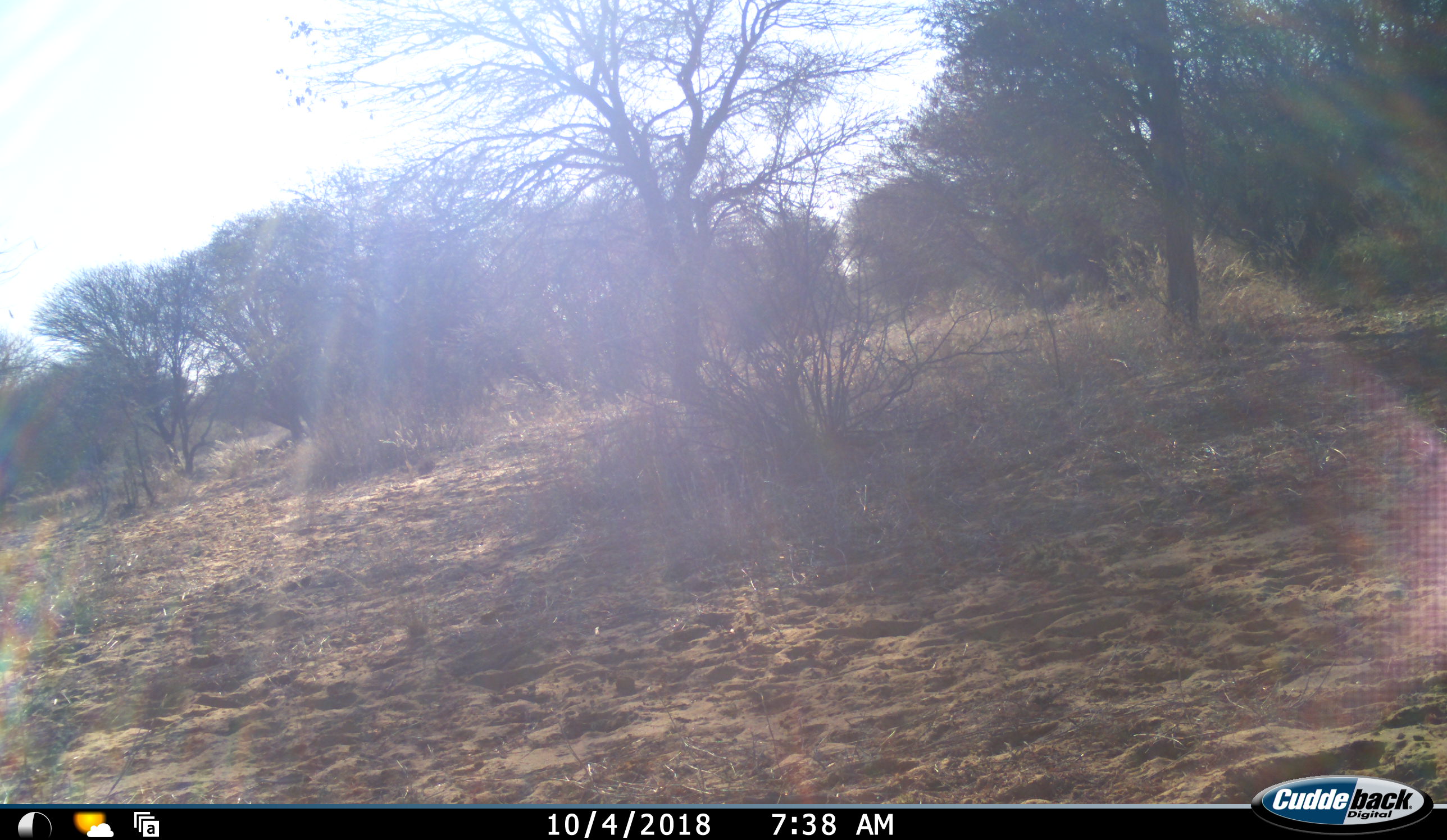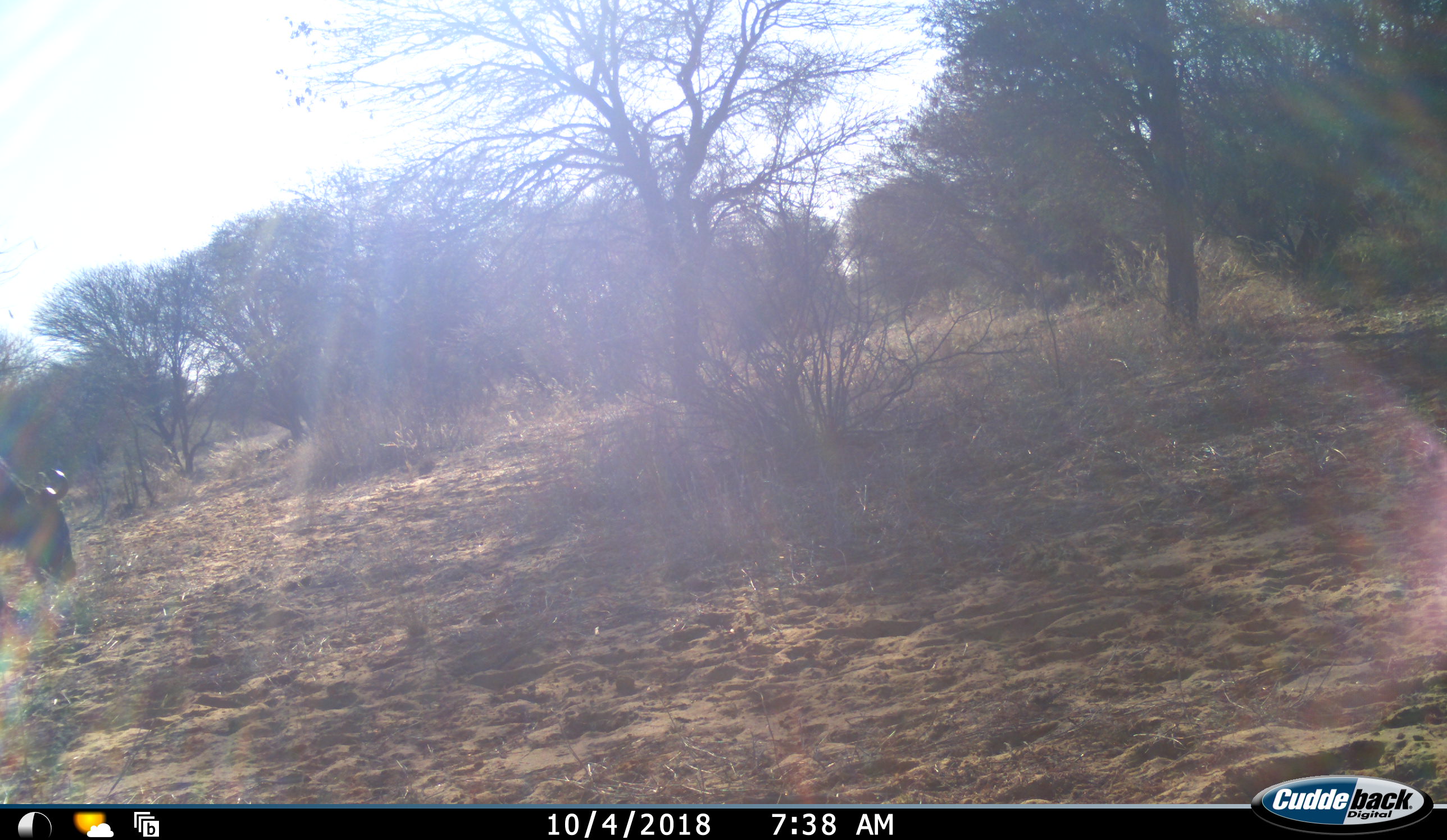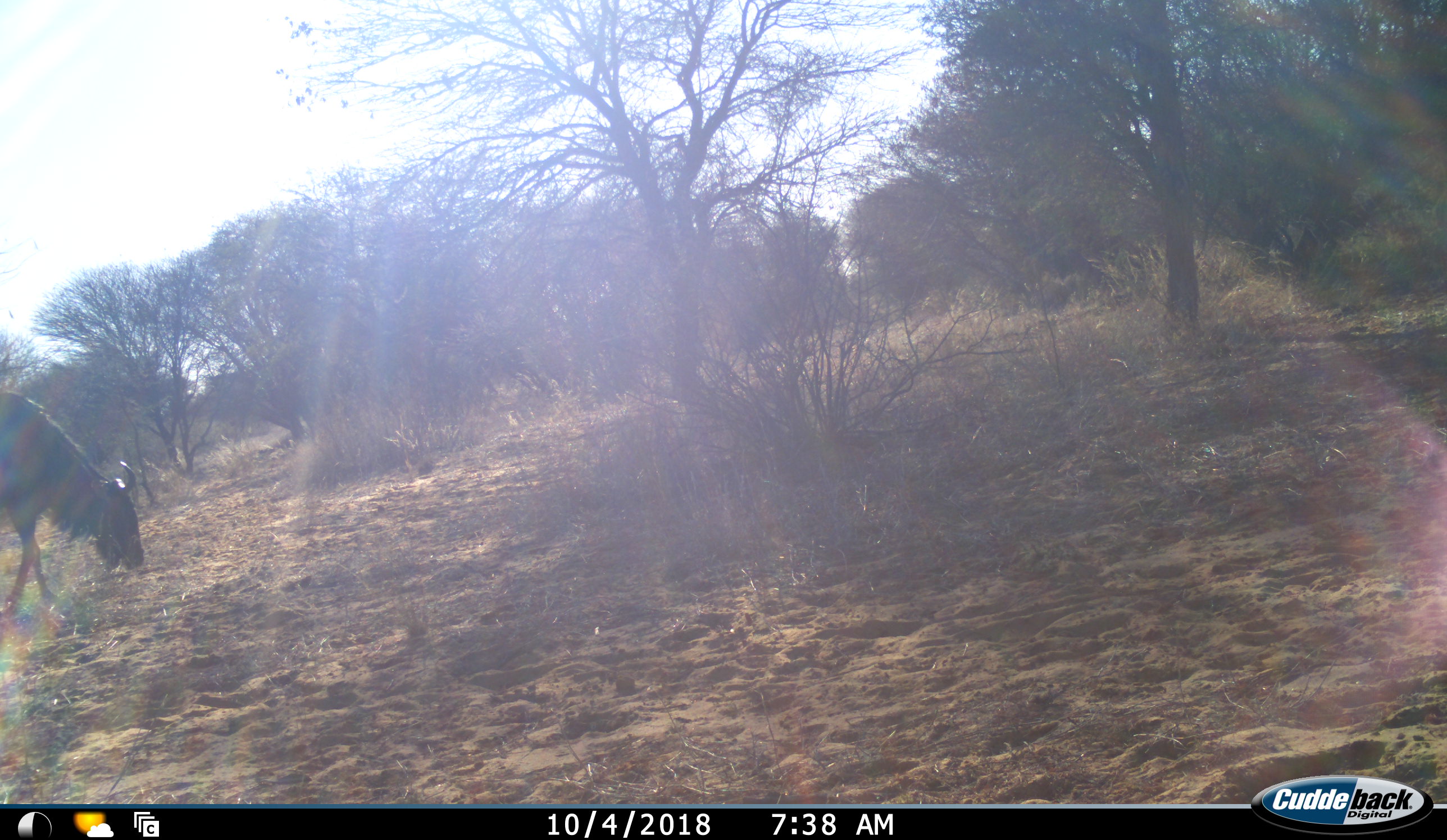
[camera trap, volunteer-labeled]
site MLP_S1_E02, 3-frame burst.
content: unidentified animal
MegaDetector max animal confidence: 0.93